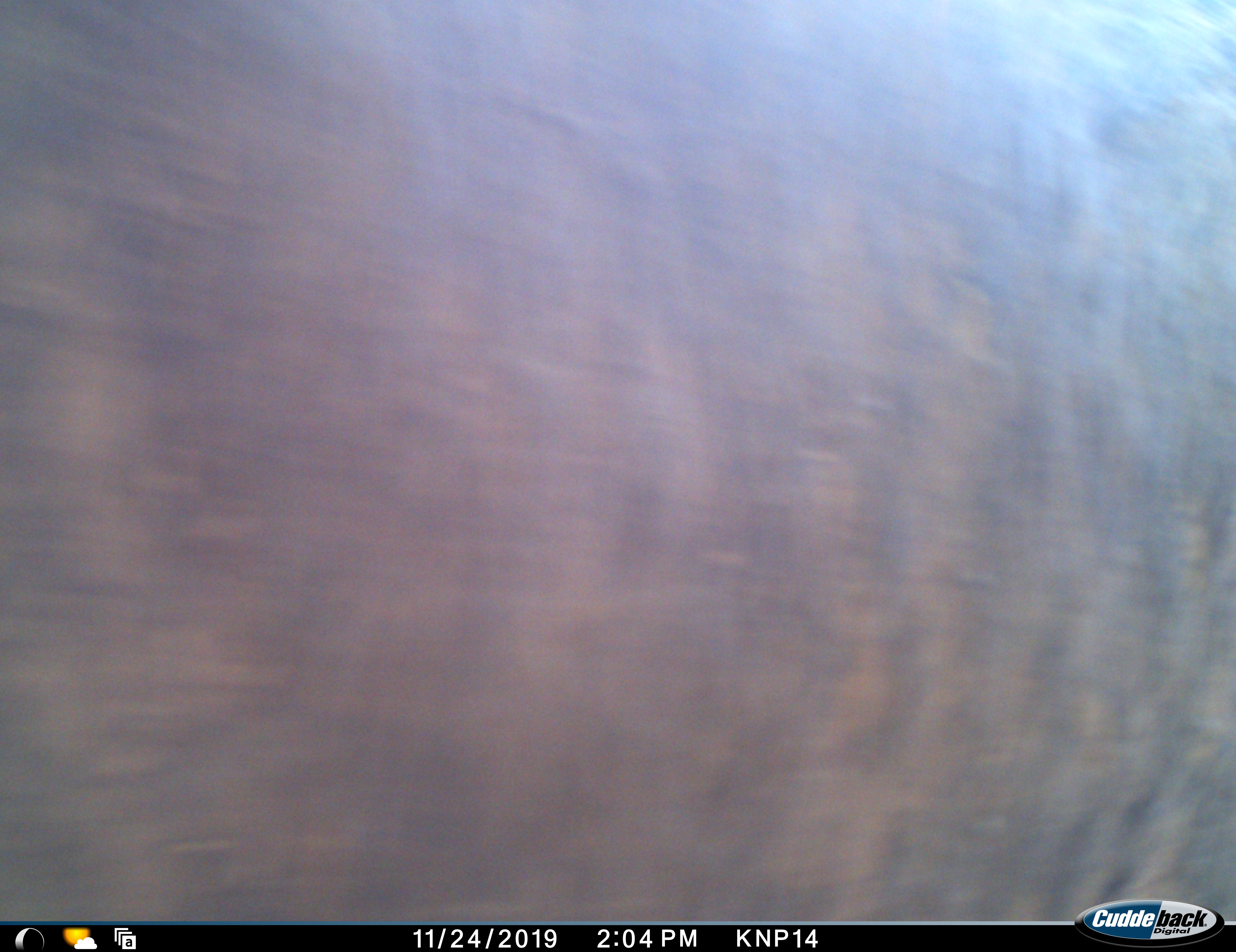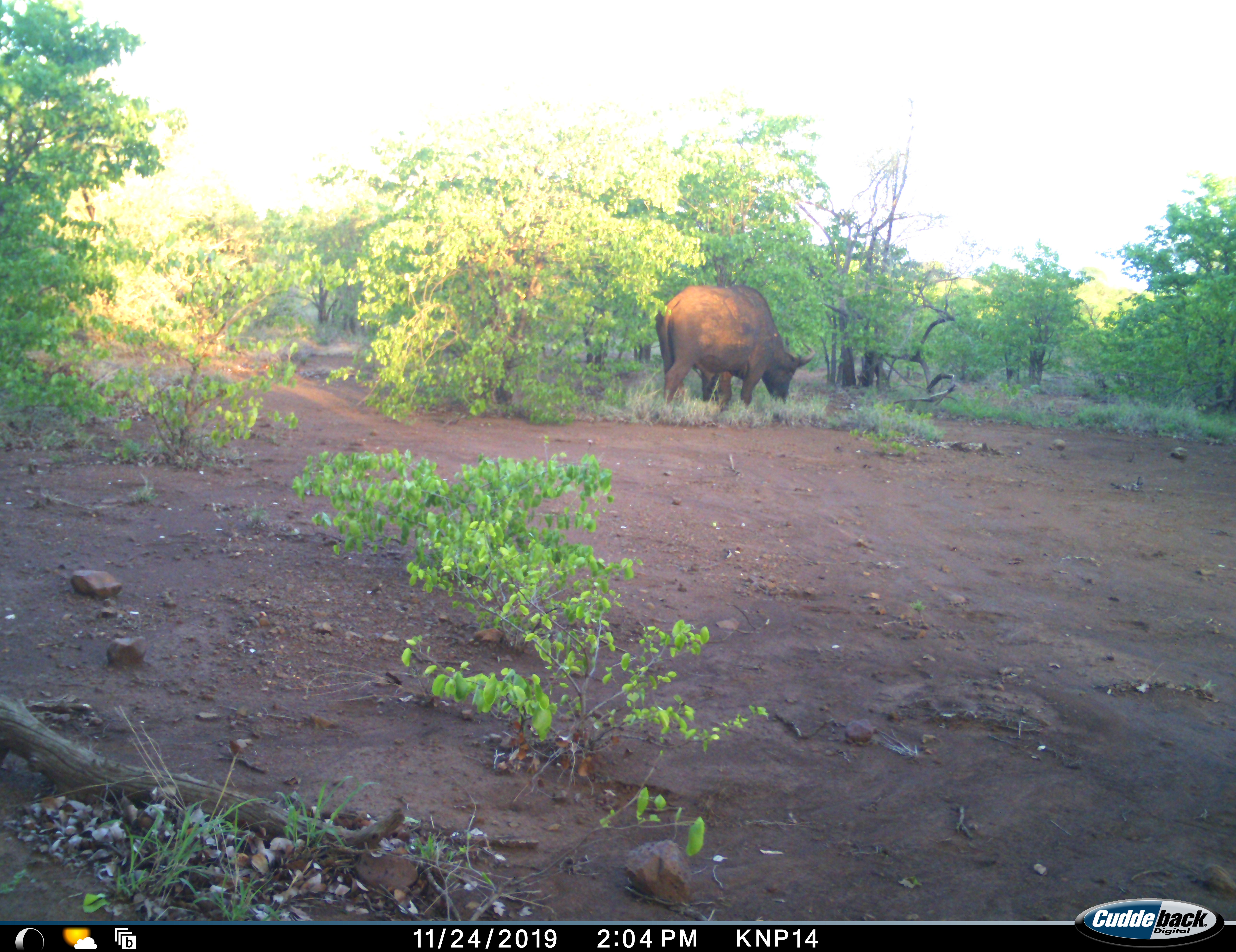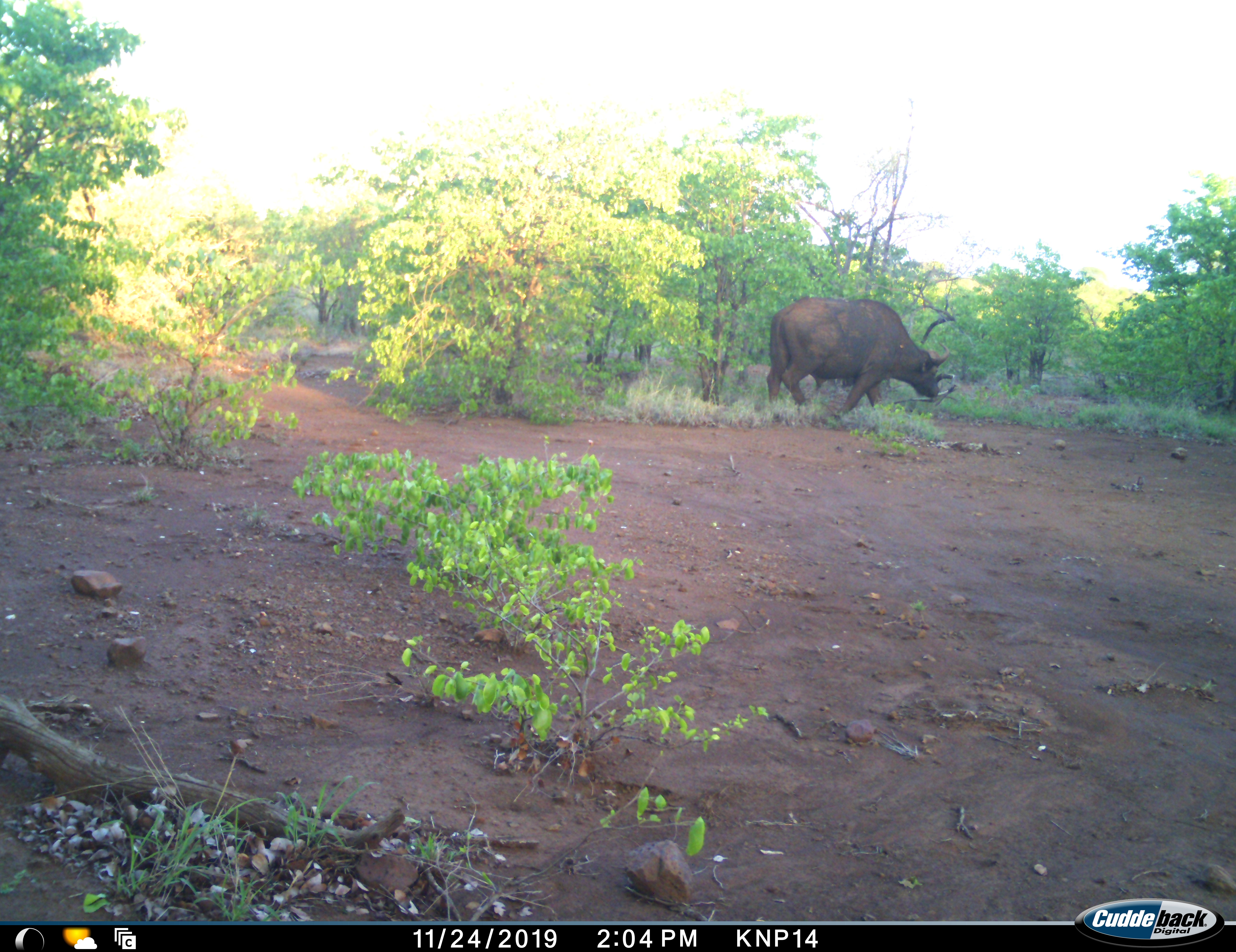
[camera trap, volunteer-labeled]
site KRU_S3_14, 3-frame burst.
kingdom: Animalia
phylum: Chordata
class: Mammalia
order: Artiodactyla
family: Bovidae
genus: Syncerus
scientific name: Syncerus caffer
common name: african buffalo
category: buffalo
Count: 2.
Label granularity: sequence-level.